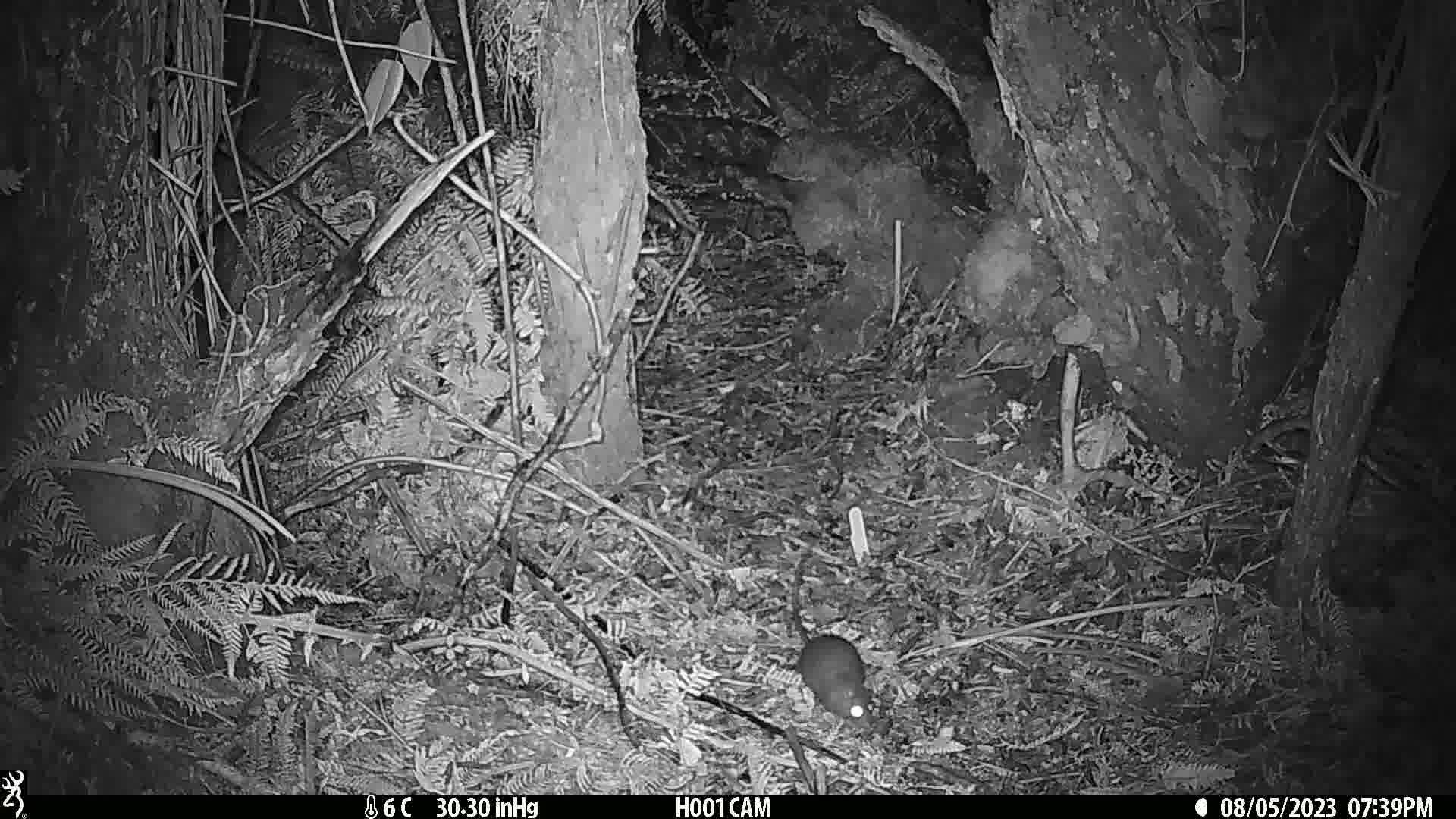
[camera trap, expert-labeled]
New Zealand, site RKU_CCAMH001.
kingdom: Animalia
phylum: Chordata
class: Mammalia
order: Rodentia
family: Muridae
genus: Rattus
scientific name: Rattus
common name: rat